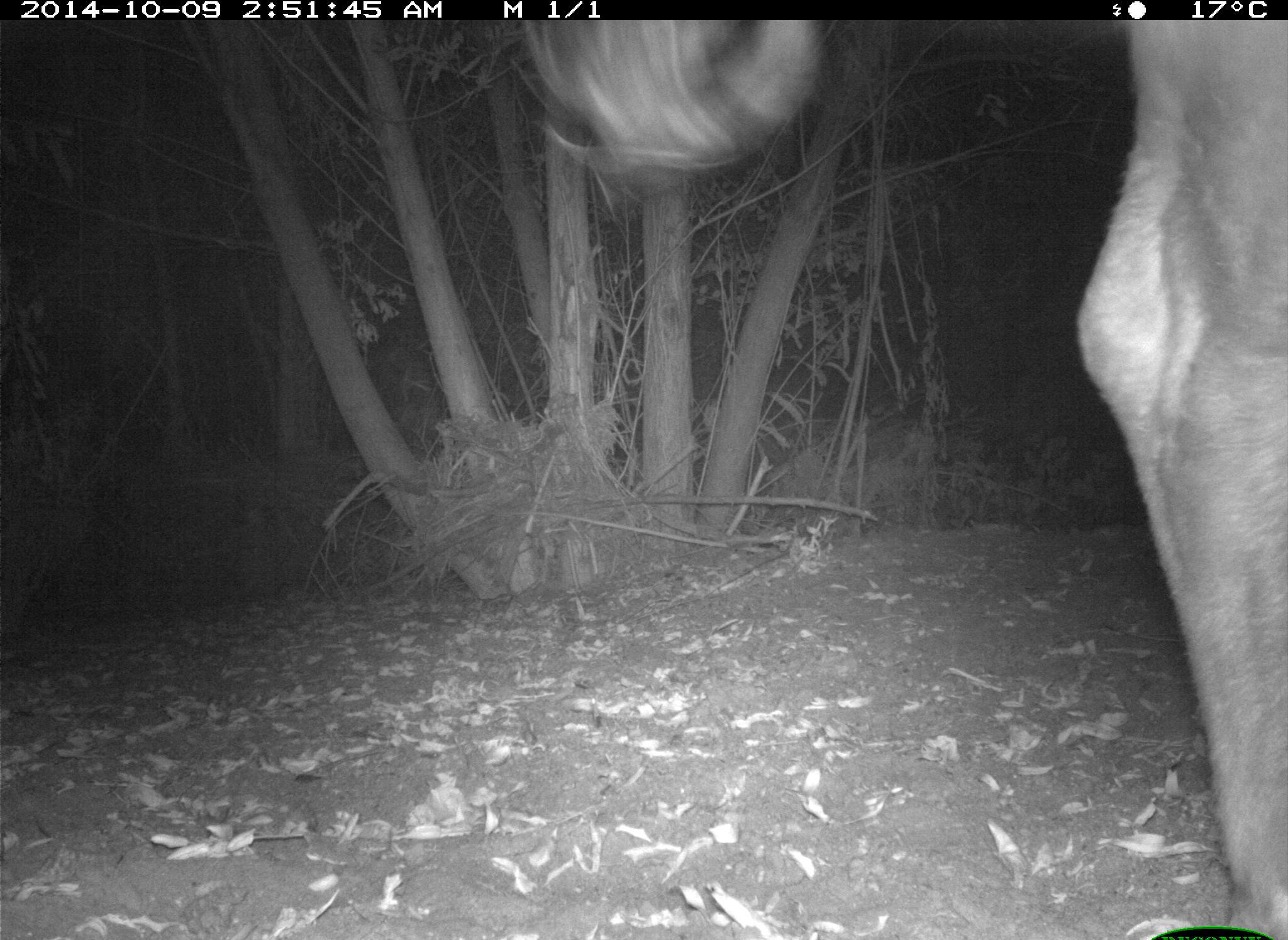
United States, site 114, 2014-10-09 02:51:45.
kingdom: Animalia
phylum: Chordata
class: Mammalia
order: Artiodactyla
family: Bovidae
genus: Bos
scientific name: Bos taurus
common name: cow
Cow (Bos taurus).